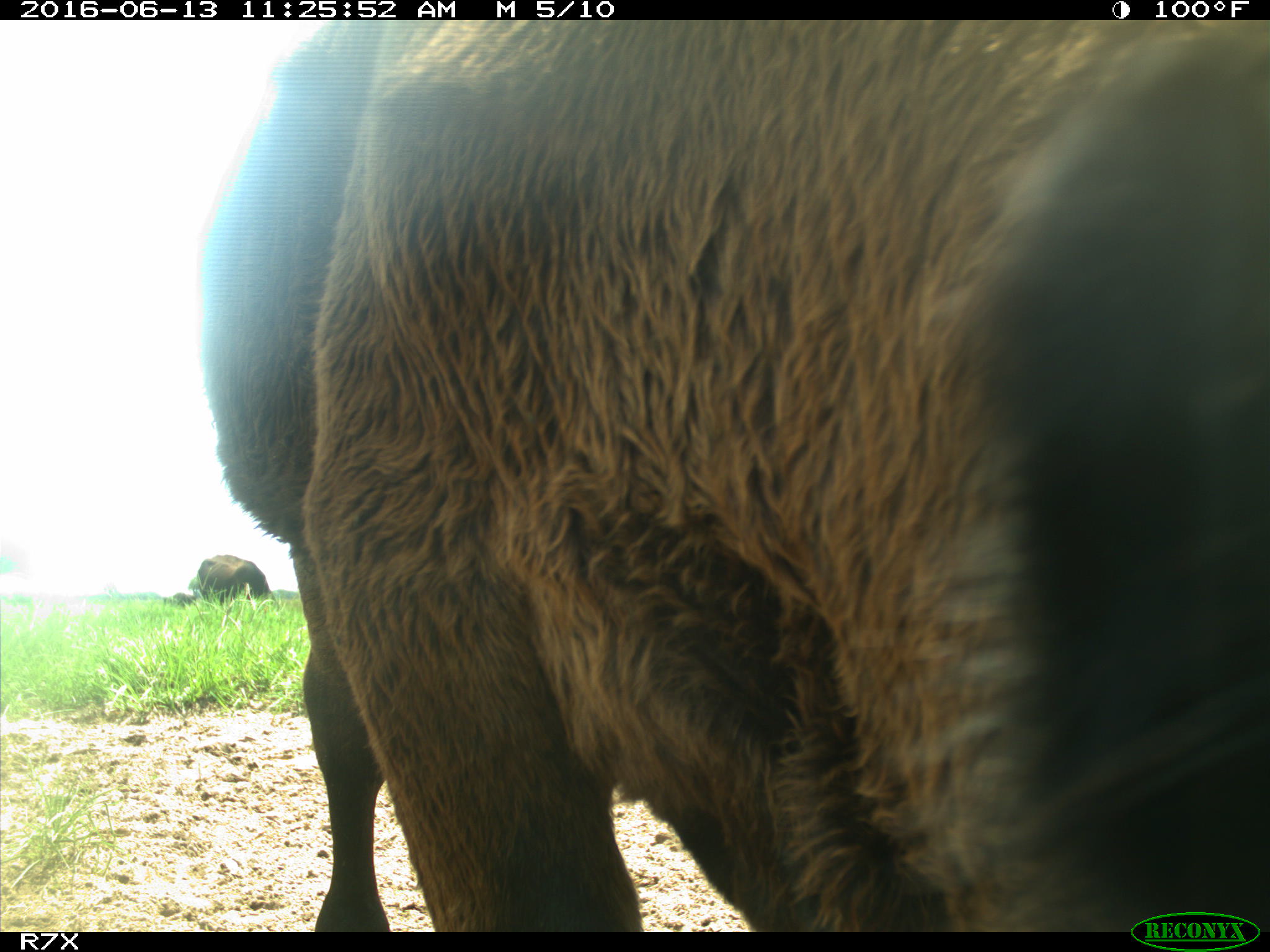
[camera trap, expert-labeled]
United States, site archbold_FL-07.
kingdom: Animalia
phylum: Chordata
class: Mammalia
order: Artiodactyla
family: Bovidae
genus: Bos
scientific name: Bos taurus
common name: domestic cow